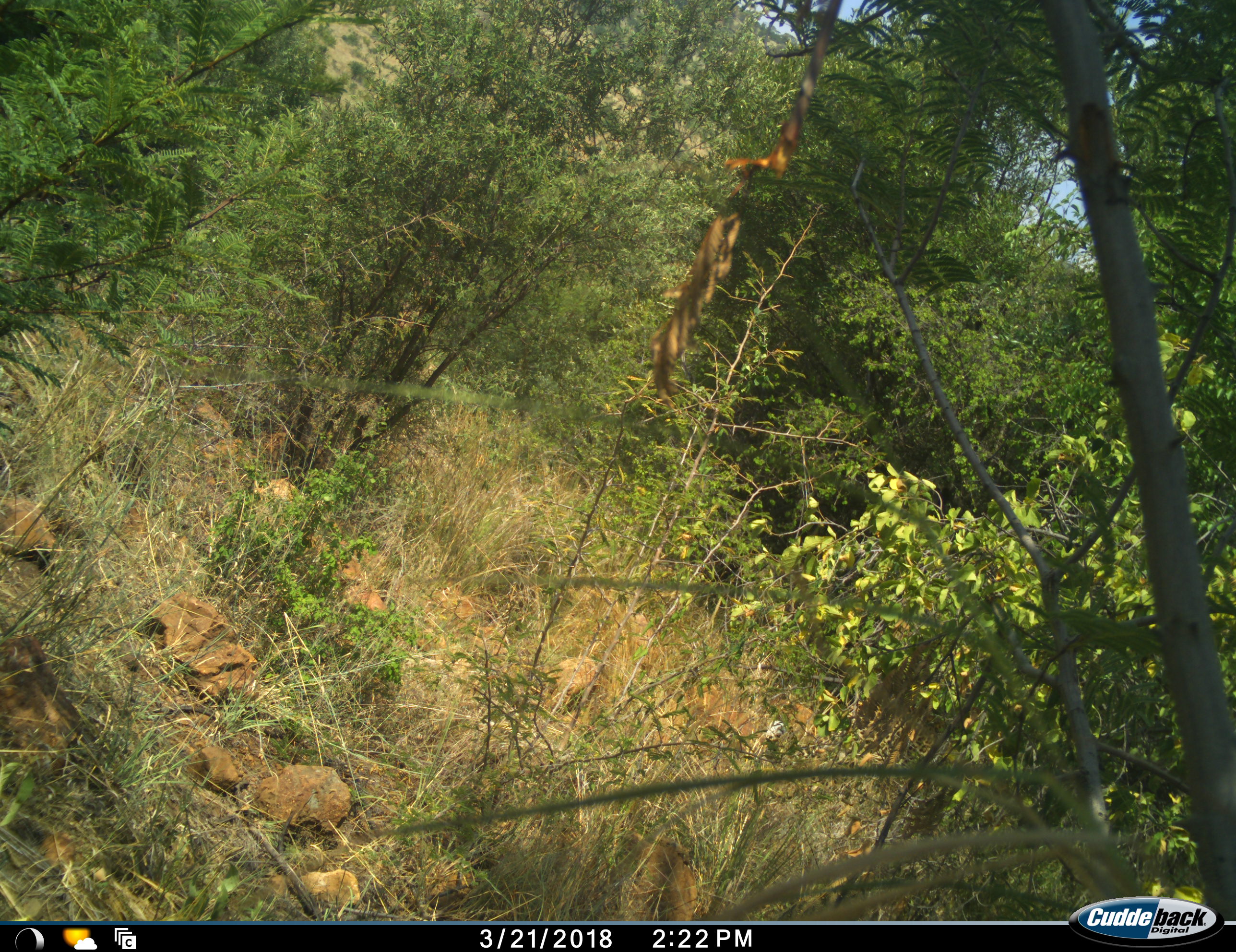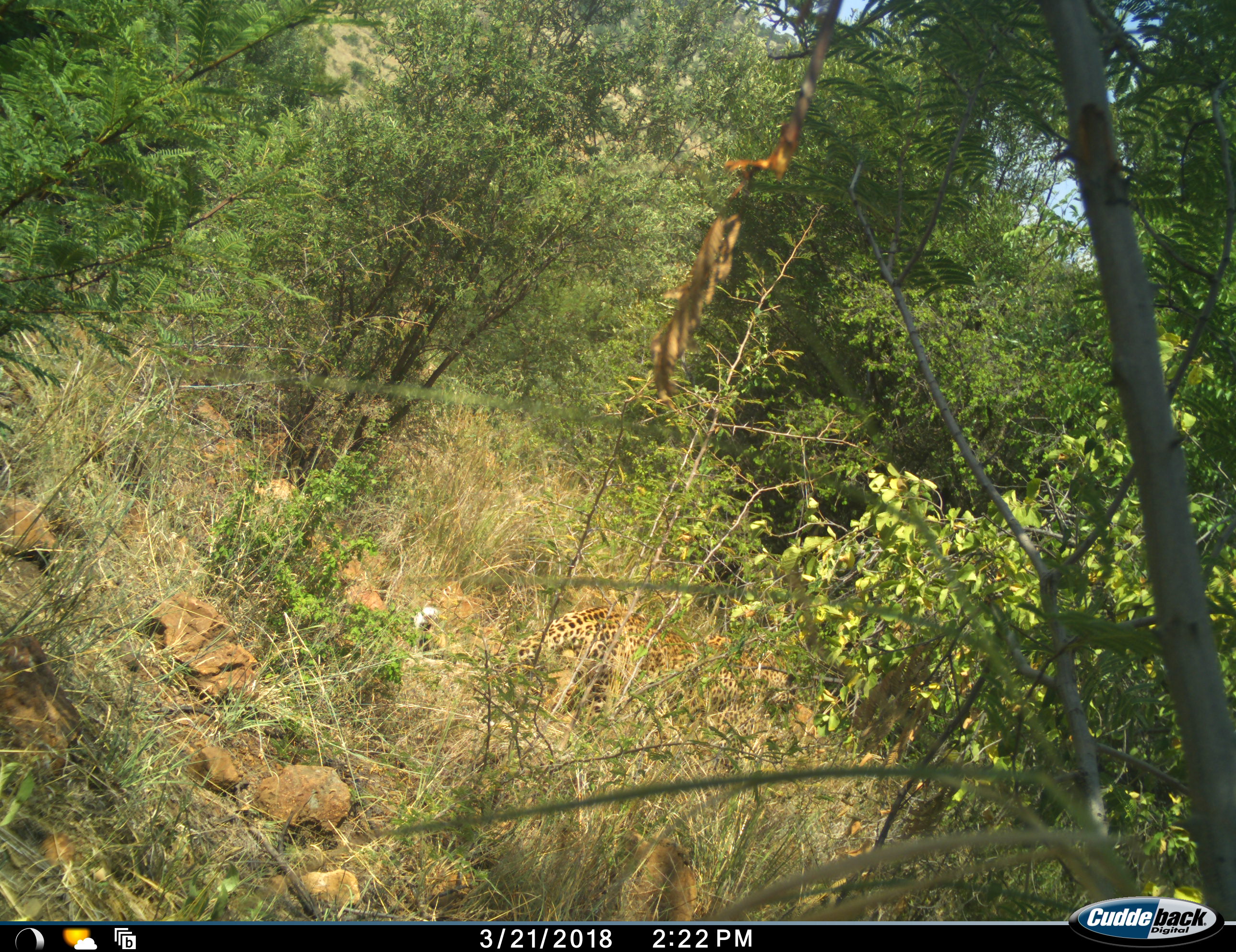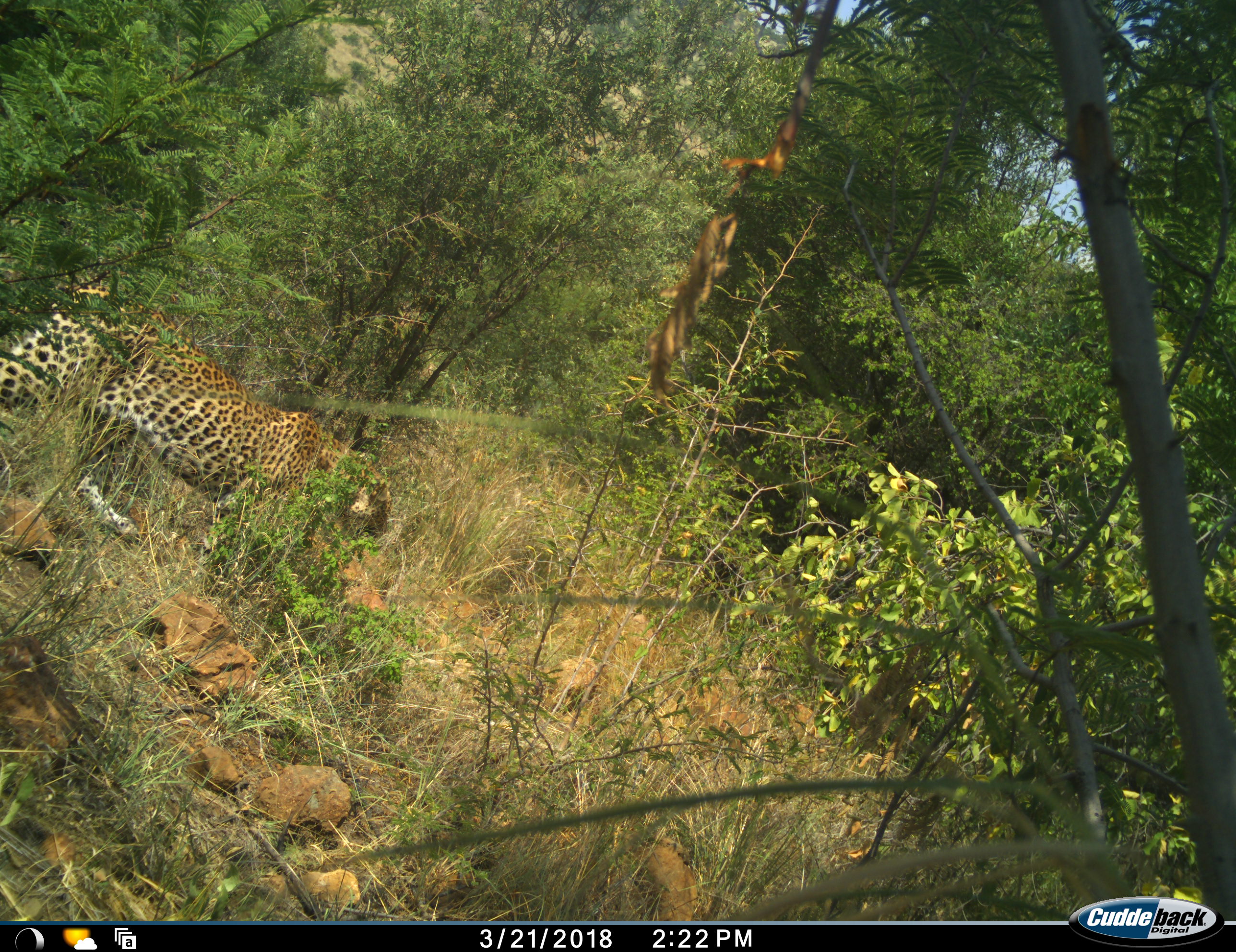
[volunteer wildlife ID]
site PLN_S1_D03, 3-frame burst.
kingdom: Animalia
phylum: Chordata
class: Mammalia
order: Carnivora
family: Felidae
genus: Panthera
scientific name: Panthera pardus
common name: leopard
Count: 1.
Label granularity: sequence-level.